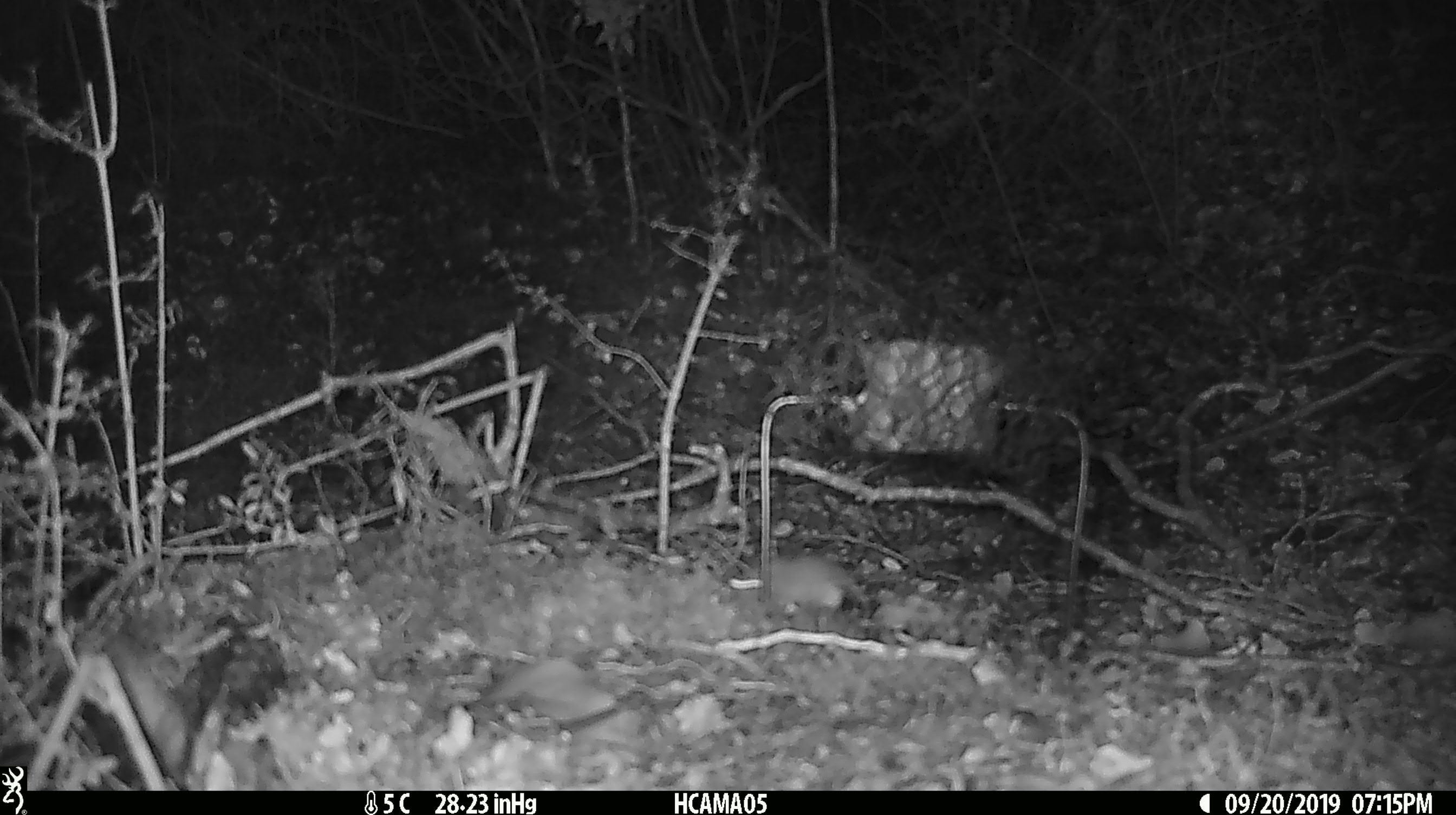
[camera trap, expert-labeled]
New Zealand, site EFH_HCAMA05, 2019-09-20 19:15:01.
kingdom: Animalia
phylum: Chordata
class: Mammalia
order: Rodentia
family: Muridae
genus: Mus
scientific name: Mus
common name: mouse